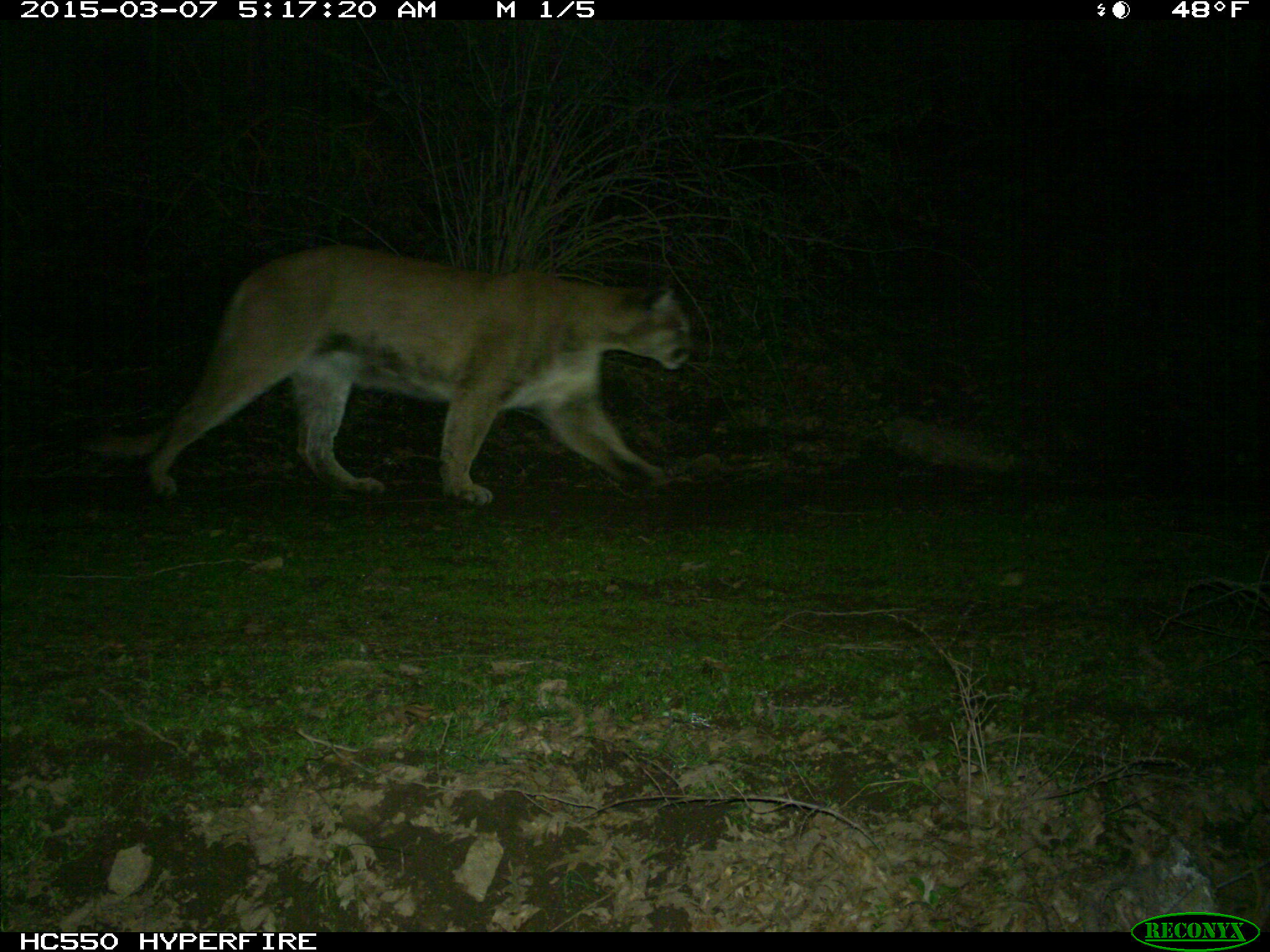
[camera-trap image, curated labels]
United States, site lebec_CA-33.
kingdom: Animalia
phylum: Chordata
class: Mammalia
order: Carnivora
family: Felidae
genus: Puma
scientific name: Puma concolor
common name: mountain lion